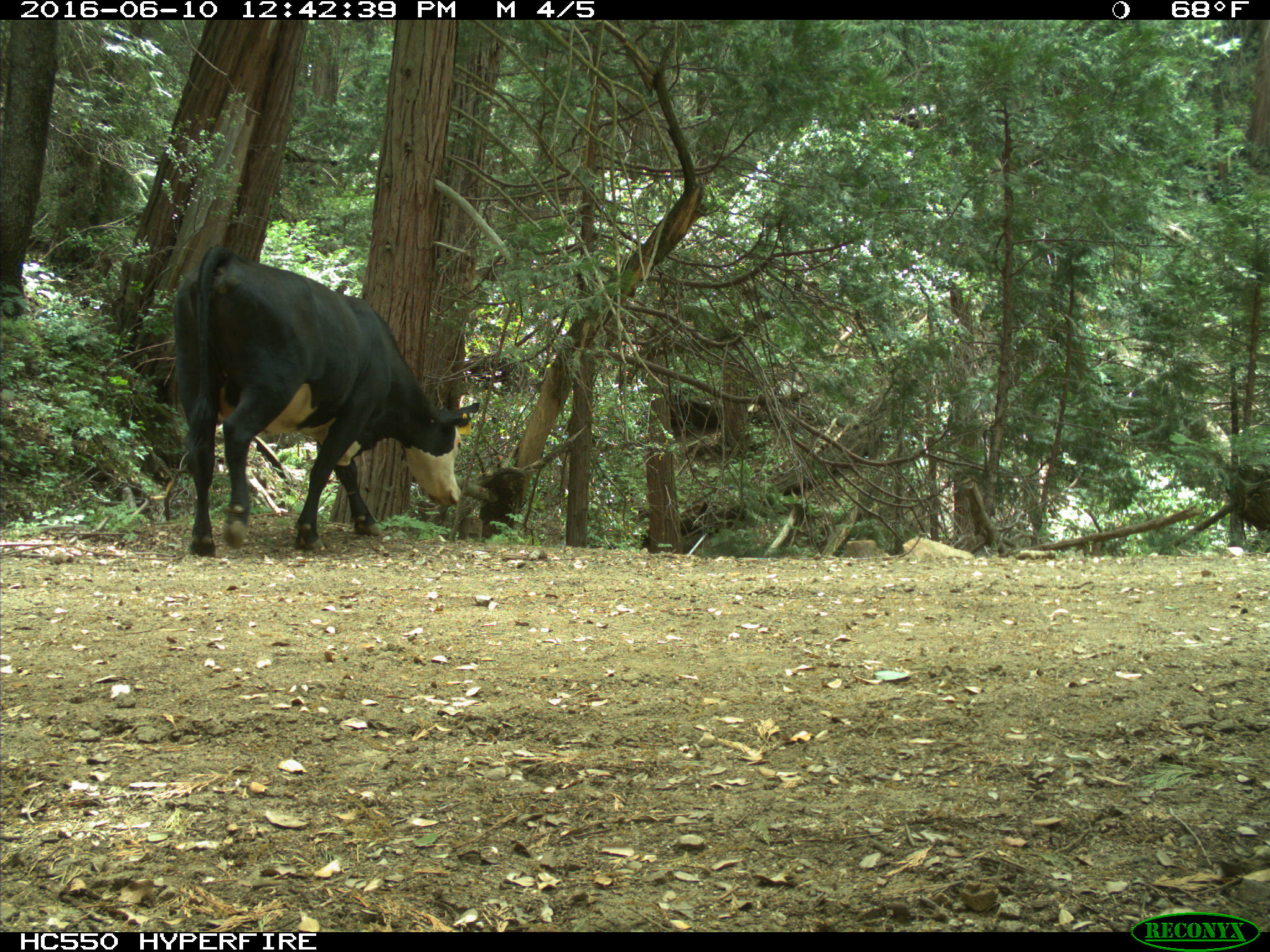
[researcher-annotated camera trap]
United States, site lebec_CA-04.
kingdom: Animalia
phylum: Chordata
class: Mammalia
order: Artiodactyla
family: Bovidae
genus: Bos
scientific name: Bos taurus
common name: domestic cow